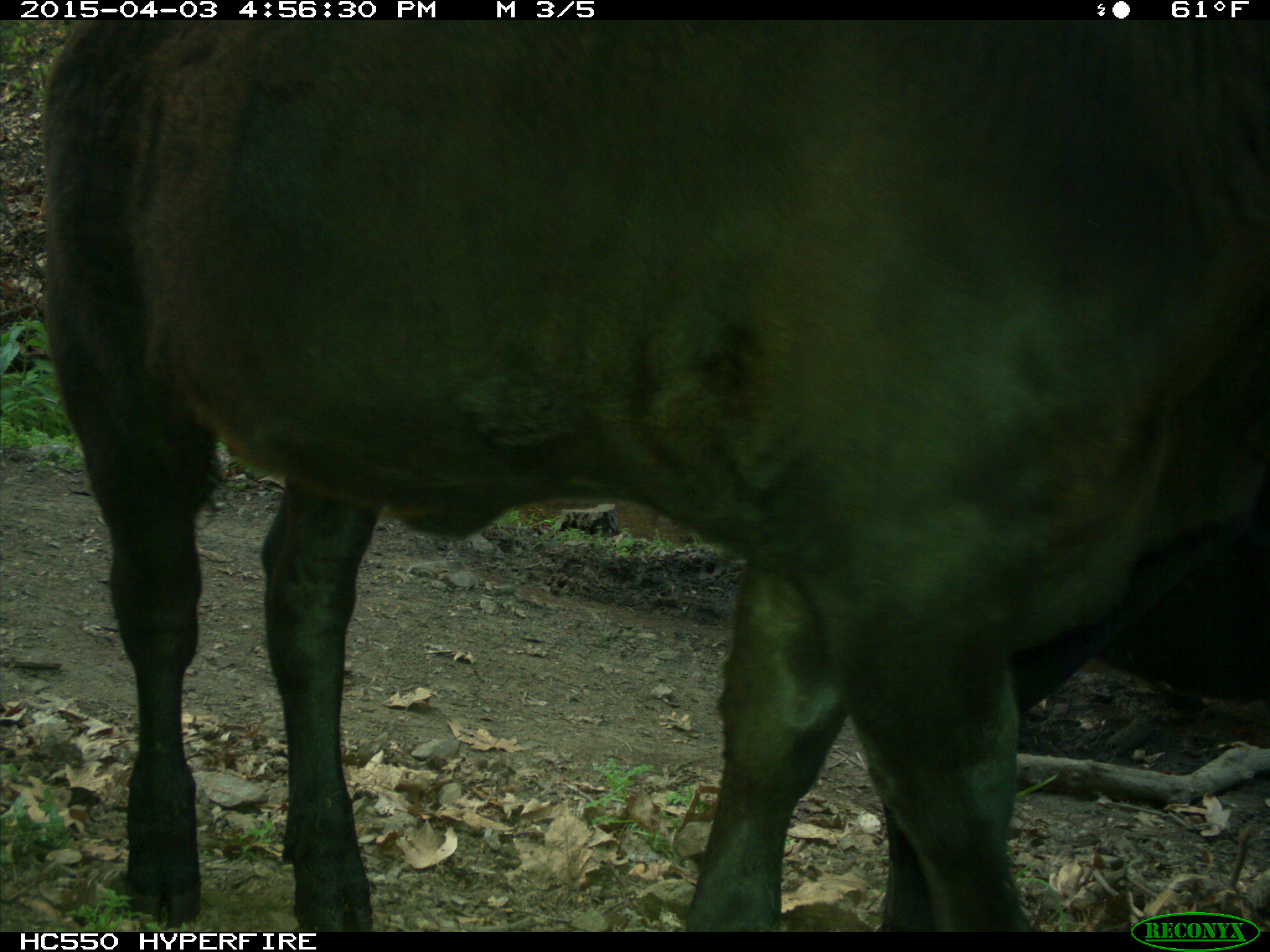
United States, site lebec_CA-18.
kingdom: Animalia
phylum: Chordata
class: Mammalia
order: Artiodactyla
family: Bovidae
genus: Bos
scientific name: Bos taurus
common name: domestic cow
Bos taurus (domestic cow).